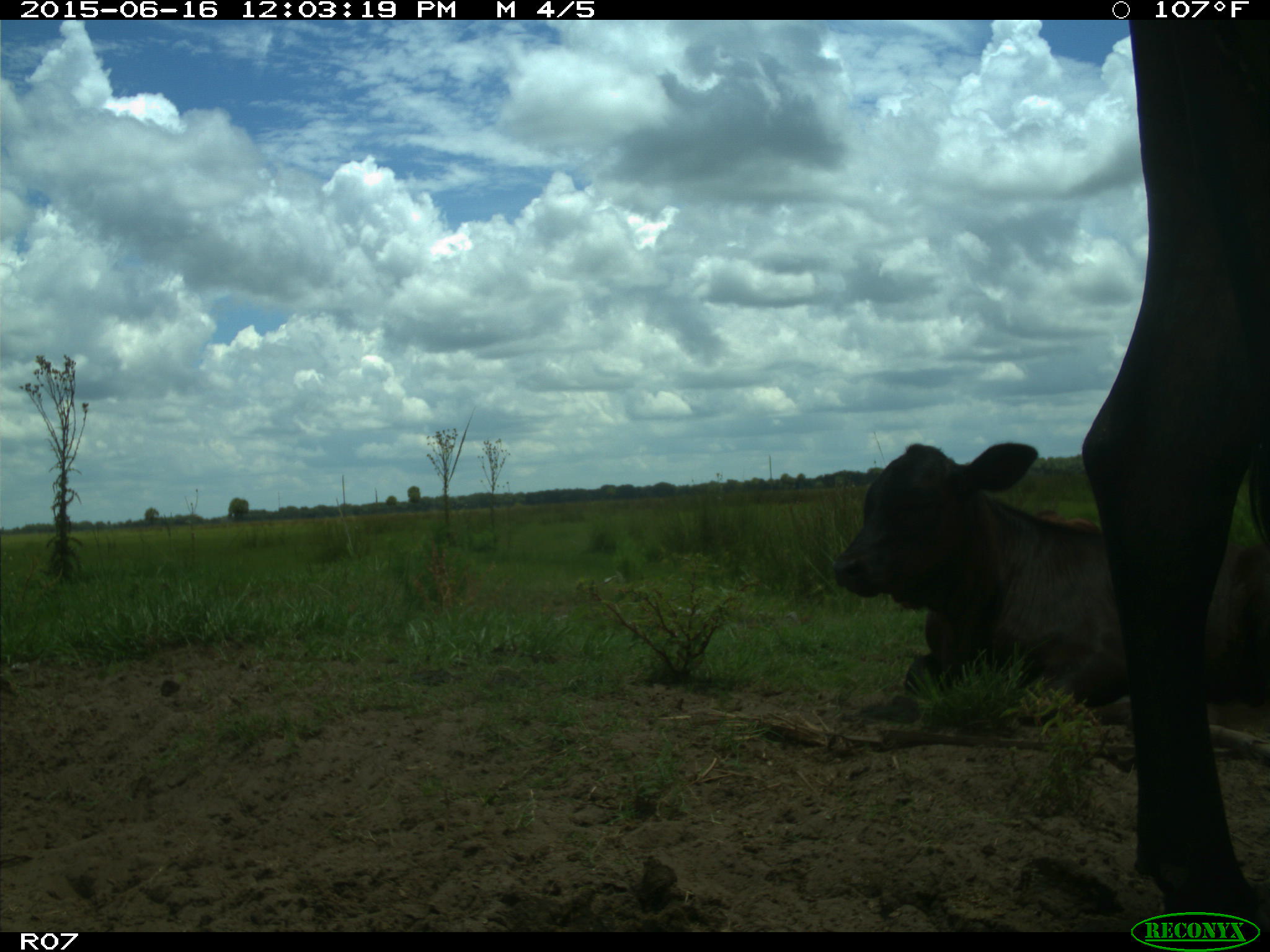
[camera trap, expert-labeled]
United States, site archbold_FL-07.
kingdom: Animalia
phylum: Chordata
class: Mammalia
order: Artiodactyla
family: Bovidae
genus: Bos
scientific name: Bos taurus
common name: domestic cow